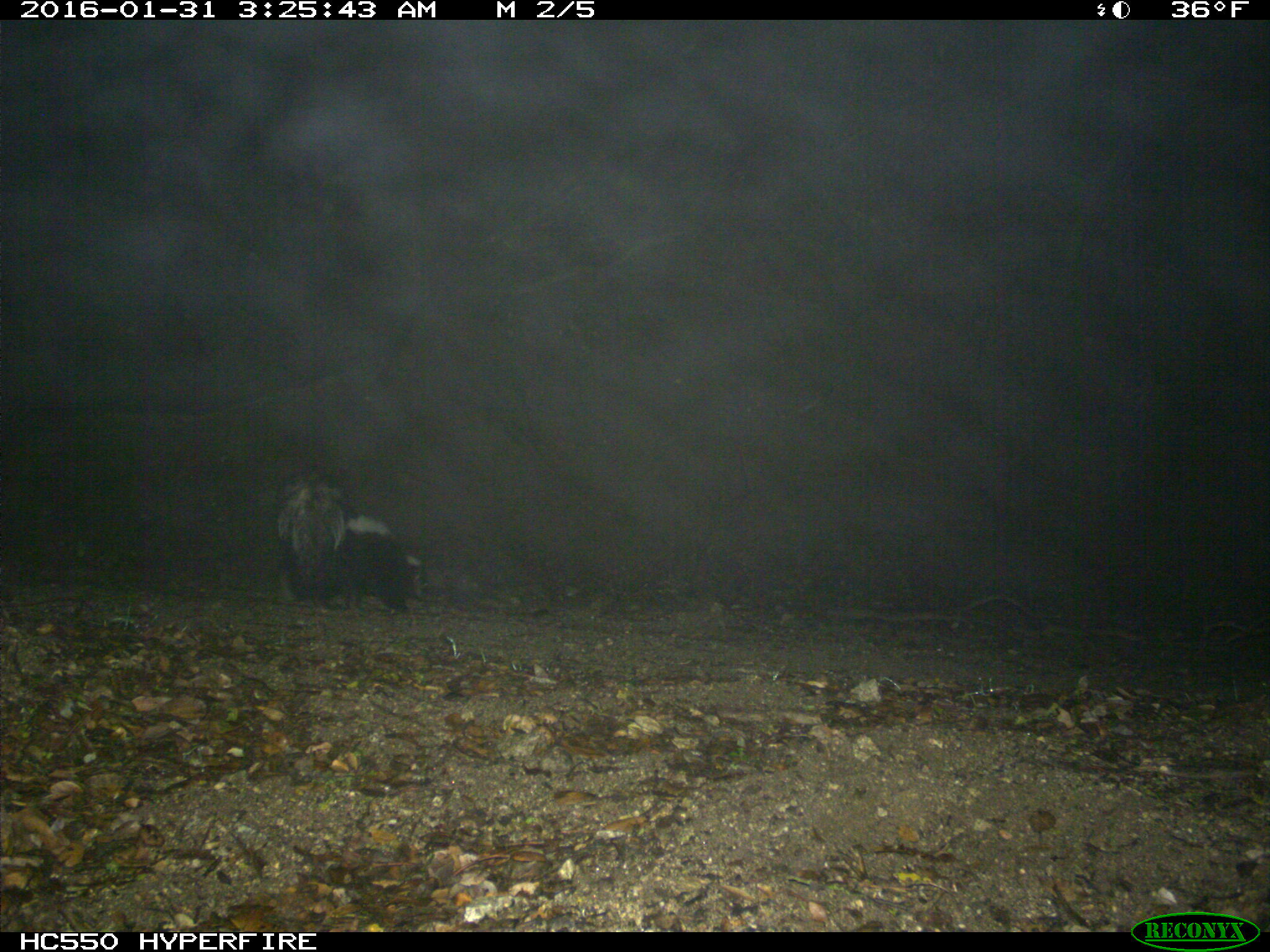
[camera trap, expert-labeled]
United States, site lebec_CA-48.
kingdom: Animalia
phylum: Chordata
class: Mammalia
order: Carnivora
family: Mephitidae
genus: Mephitis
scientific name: Mephitis mephitis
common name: striped skunk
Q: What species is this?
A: Mephitis mephitis (striped skunk).